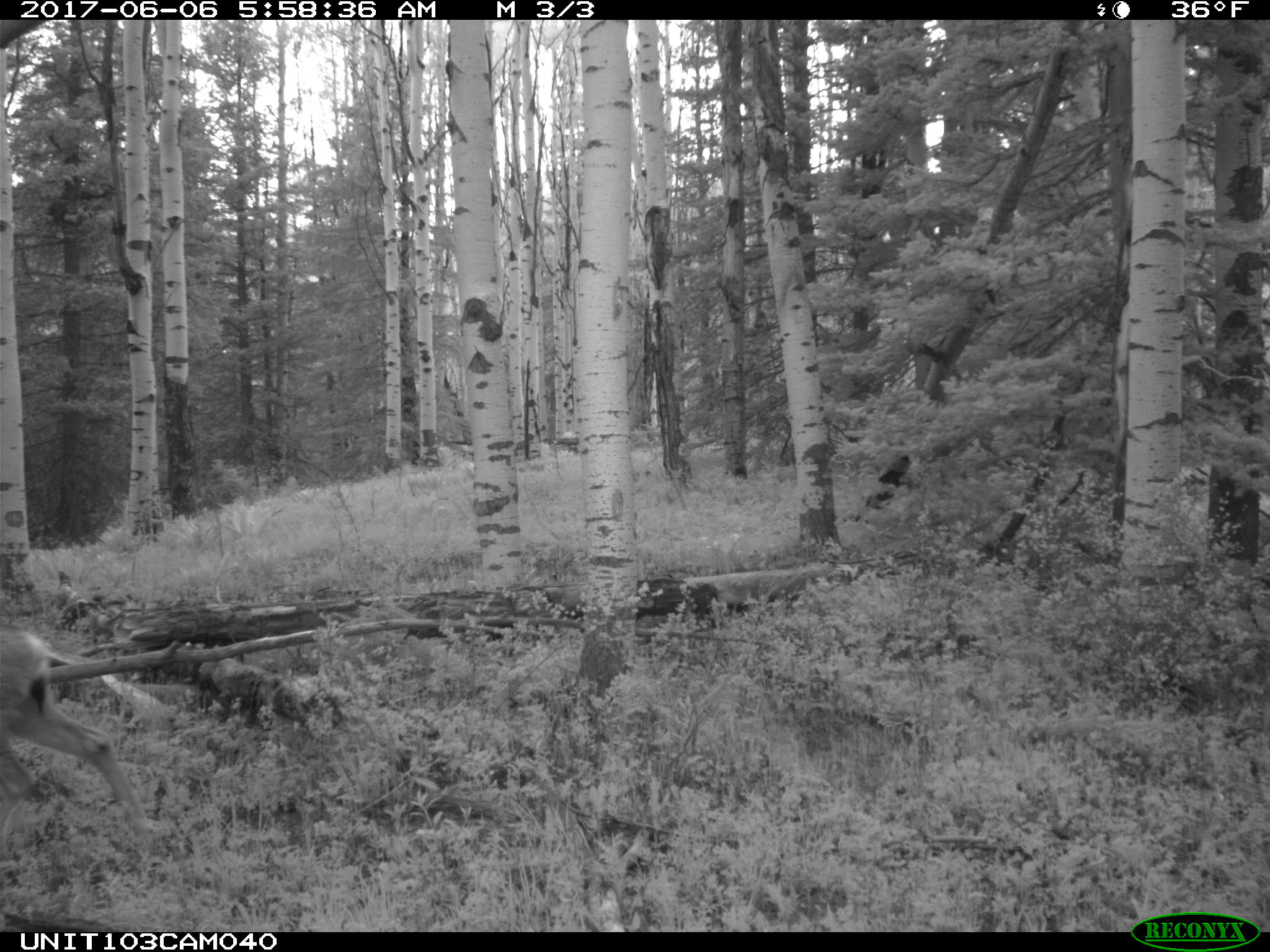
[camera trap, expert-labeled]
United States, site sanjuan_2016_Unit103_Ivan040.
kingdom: Animalia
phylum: Chordata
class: Mammalia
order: Artiodactyla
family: Cervidae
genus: Odocoileus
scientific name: Odocoileus hemionus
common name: mule deer